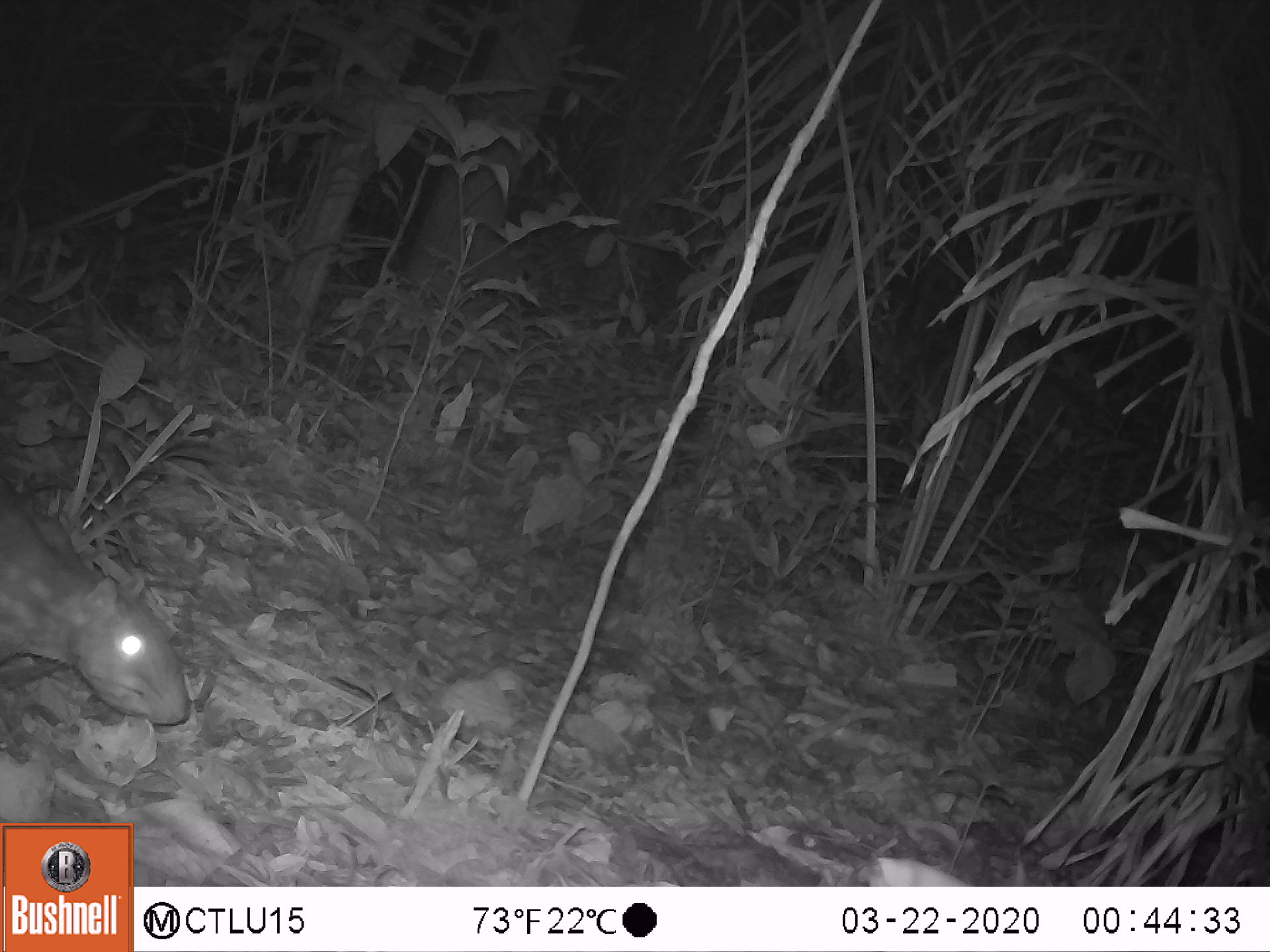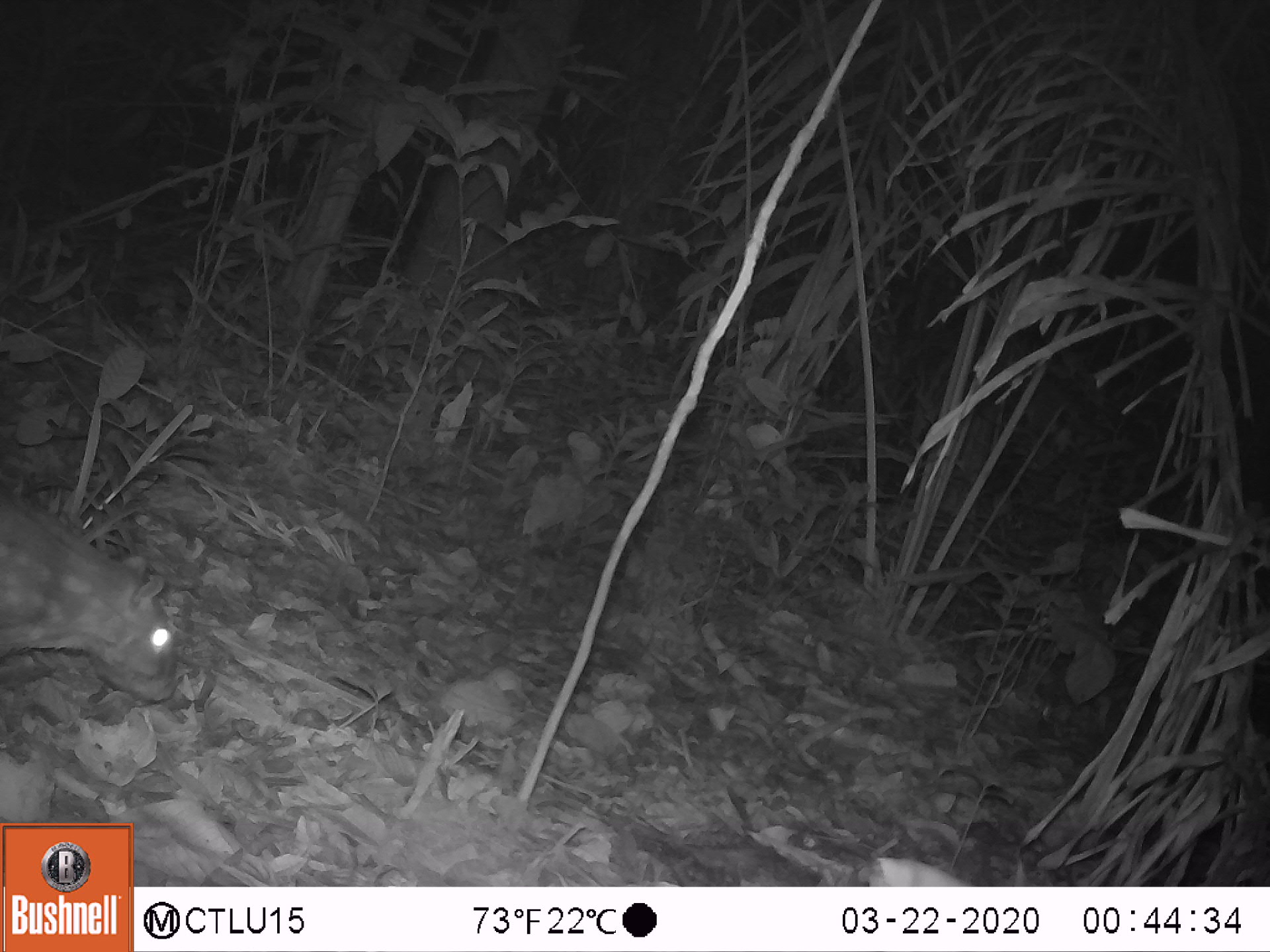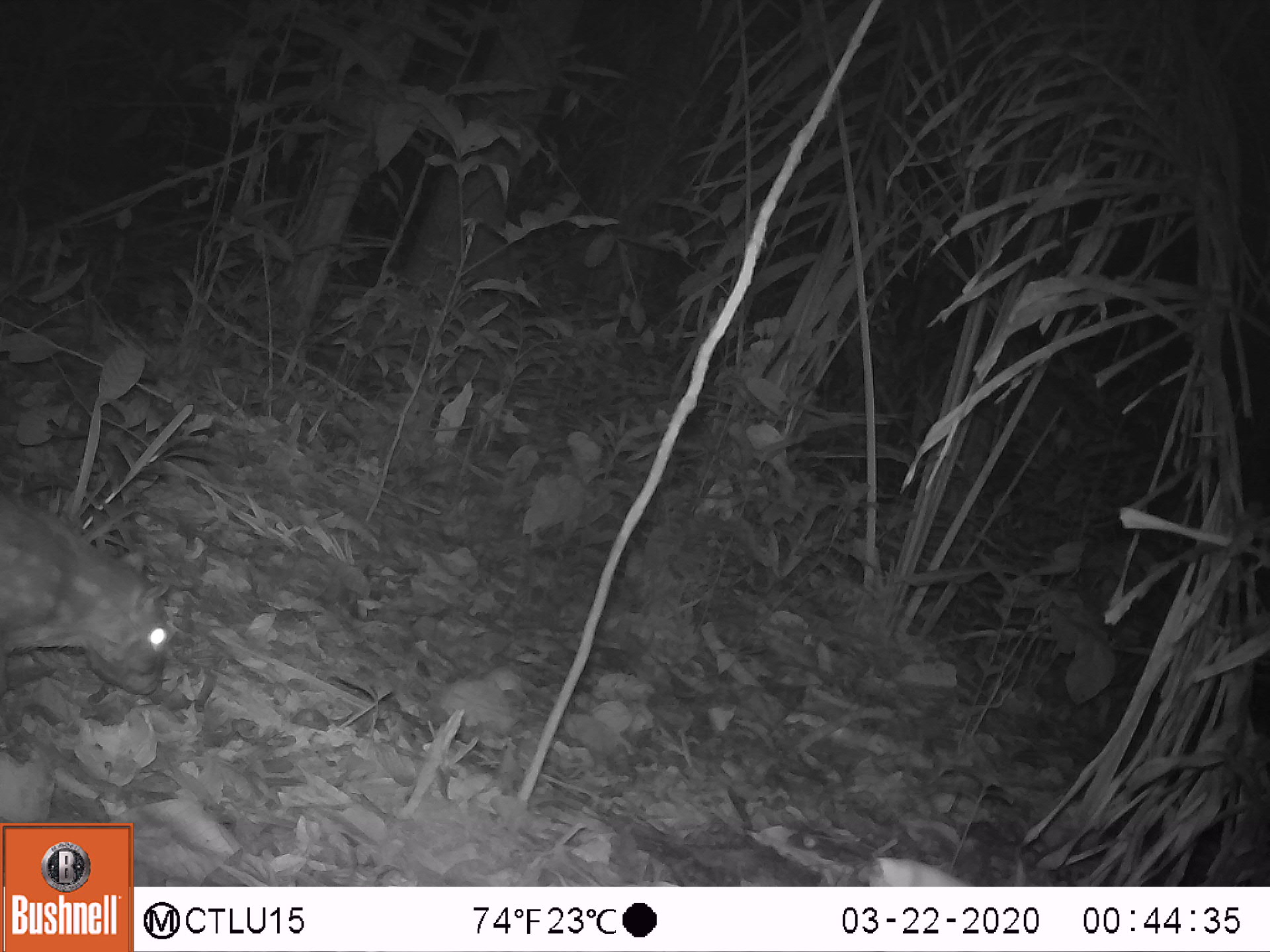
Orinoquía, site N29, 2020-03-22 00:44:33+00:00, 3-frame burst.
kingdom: Animalia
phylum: Chordata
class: Mammalia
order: Rodentia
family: Cuniculidae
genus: Cuniculus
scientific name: Cuniculus paca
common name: spotted paca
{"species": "spotted paca (Cuniculus paca)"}